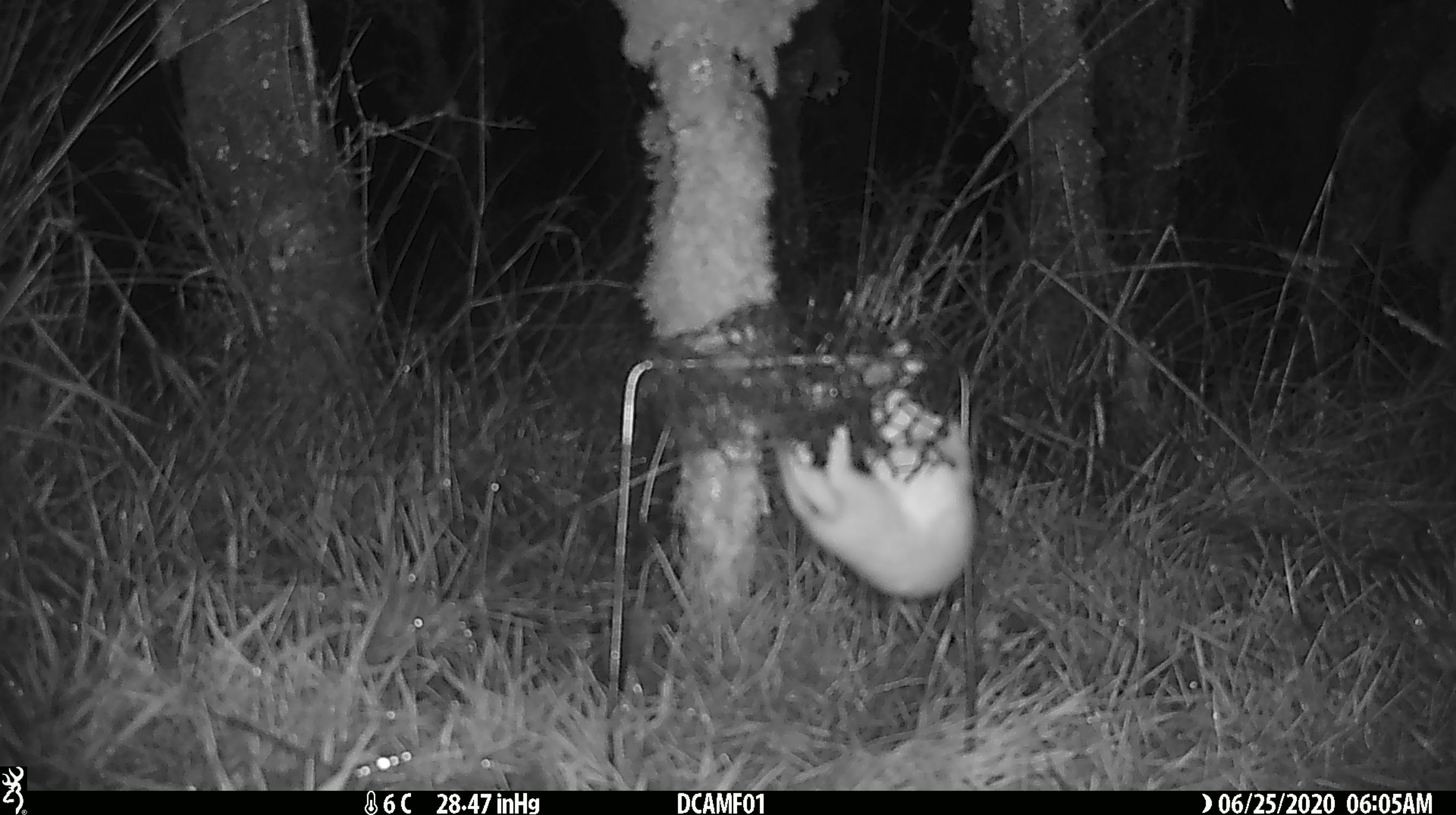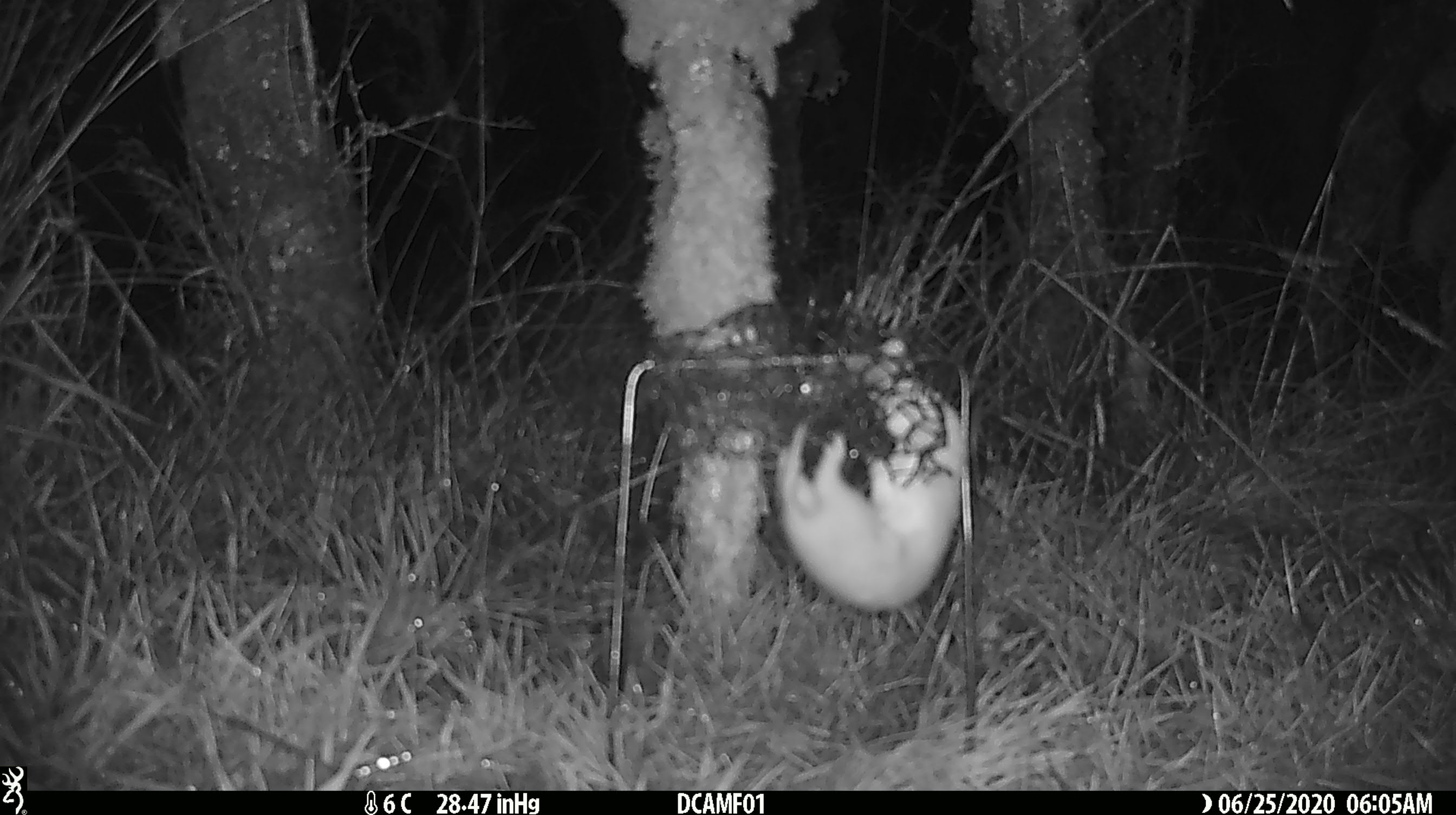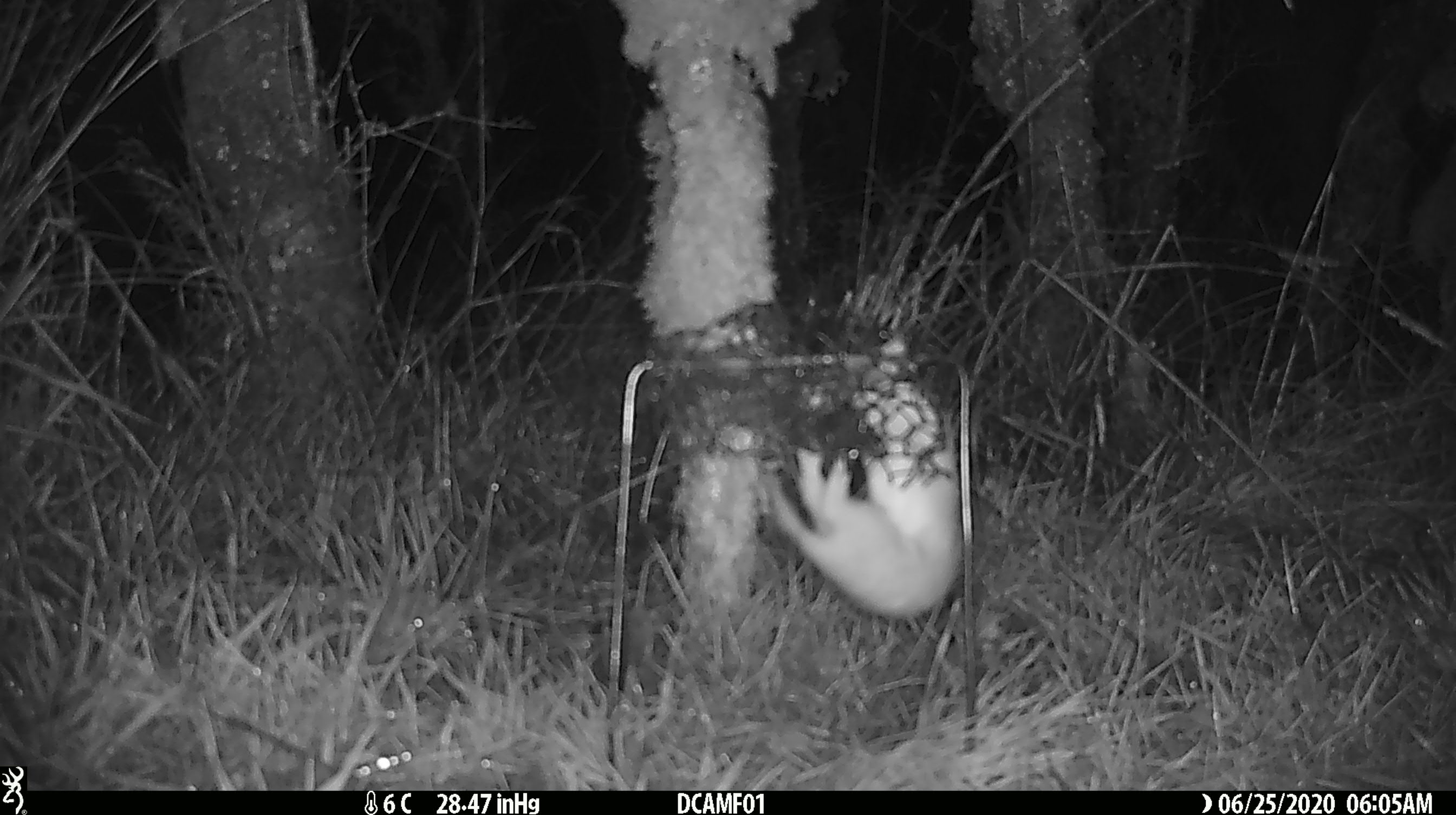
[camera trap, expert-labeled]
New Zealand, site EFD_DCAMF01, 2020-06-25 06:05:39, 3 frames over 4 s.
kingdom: Animalia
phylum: Chordata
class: Mammalia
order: Carnivora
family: Mustelidae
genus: Mustela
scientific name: Mustela nivalis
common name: least weasel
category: weasel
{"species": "weasel (least weasel) (Mustela nivalis)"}